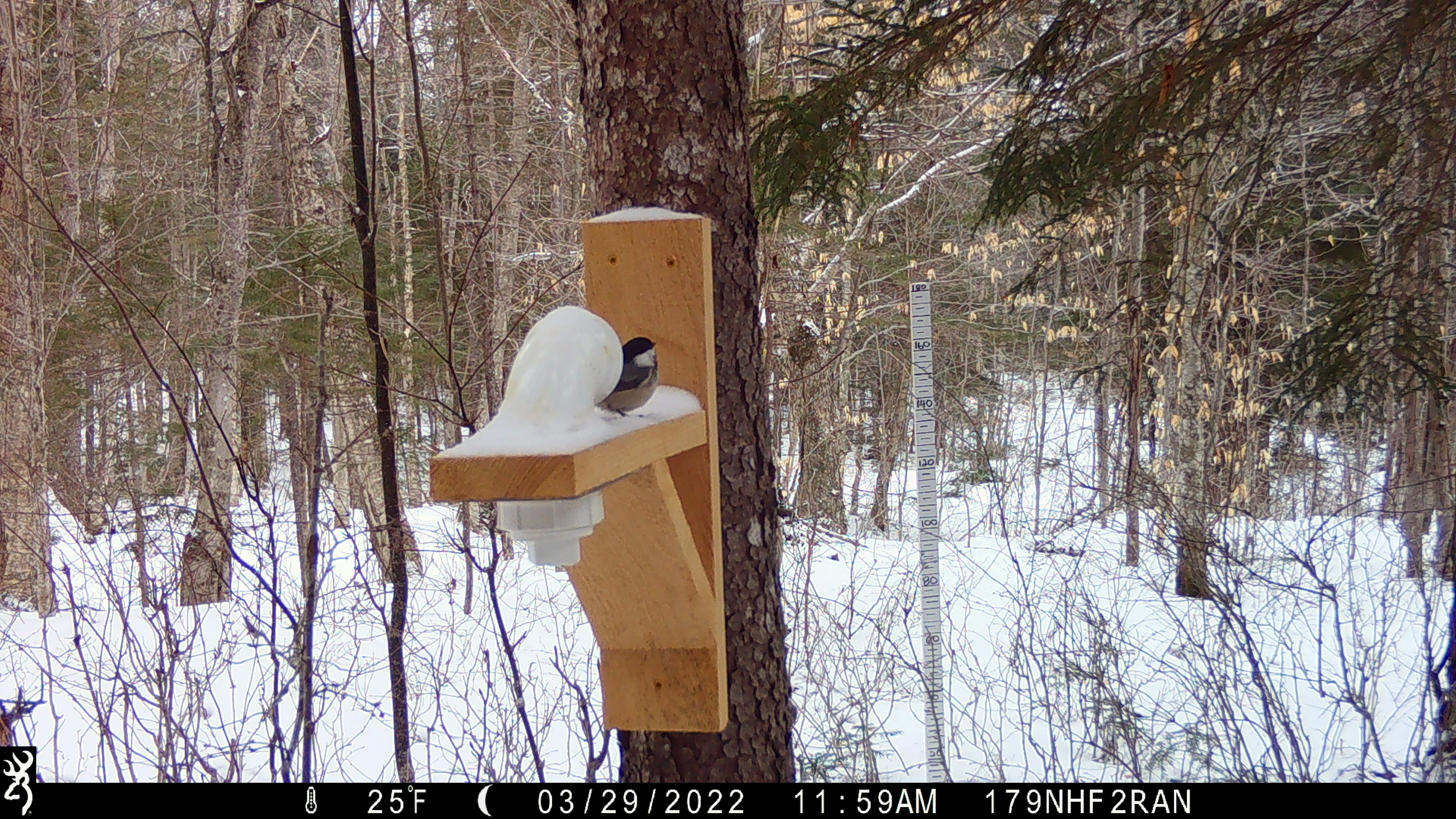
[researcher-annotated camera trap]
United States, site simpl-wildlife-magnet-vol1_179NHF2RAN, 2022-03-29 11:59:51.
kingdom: Animalia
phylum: Chordata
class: Aves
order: Passeriformes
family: Paridae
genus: Poecile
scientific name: Poecile atricapillus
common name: black-capped chickadee